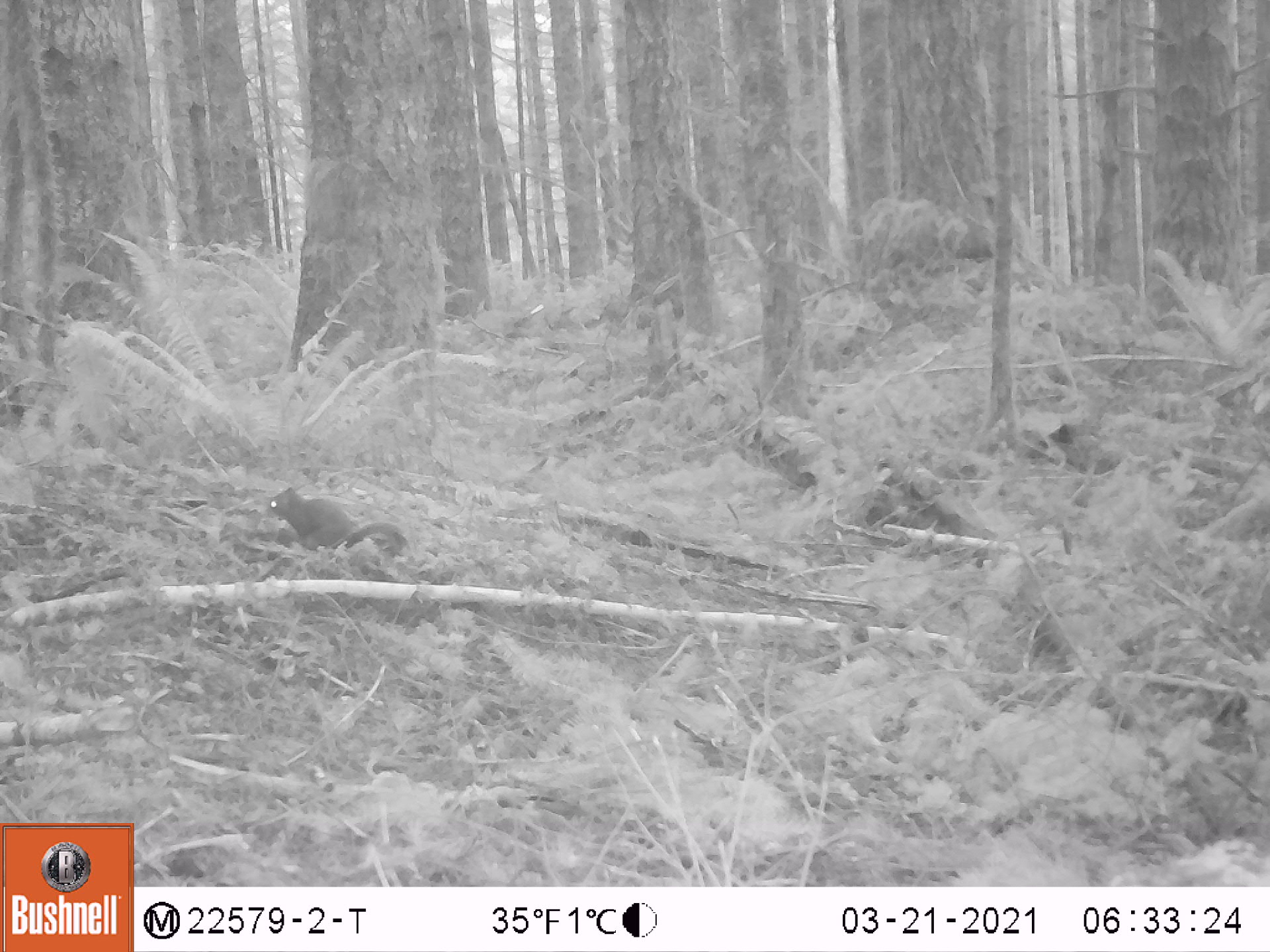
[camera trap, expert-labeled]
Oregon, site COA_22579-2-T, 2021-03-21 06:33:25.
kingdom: Animalia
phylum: Chordata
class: Mammalia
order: Rodentia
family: Sciuridae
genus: Tamiasciurus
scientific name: Tamiasciurus douglasii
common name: douglas squirrel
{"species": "douglas squirrel (Tamiasciurus douglasii)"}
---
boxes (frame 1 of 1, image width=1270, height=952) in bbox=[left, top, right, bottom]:
douglas squirrel: bbox=[262, 481, 414, 559]